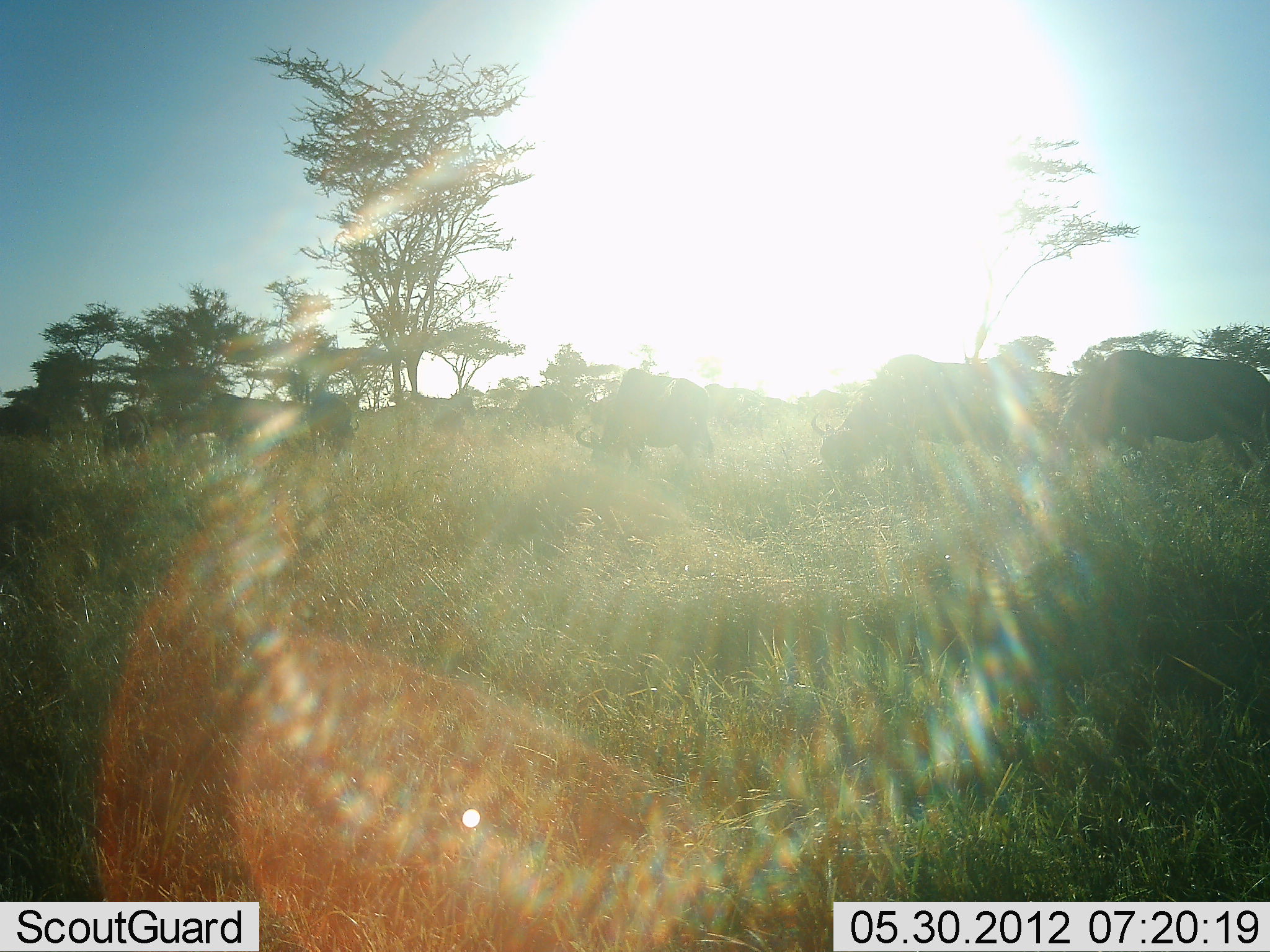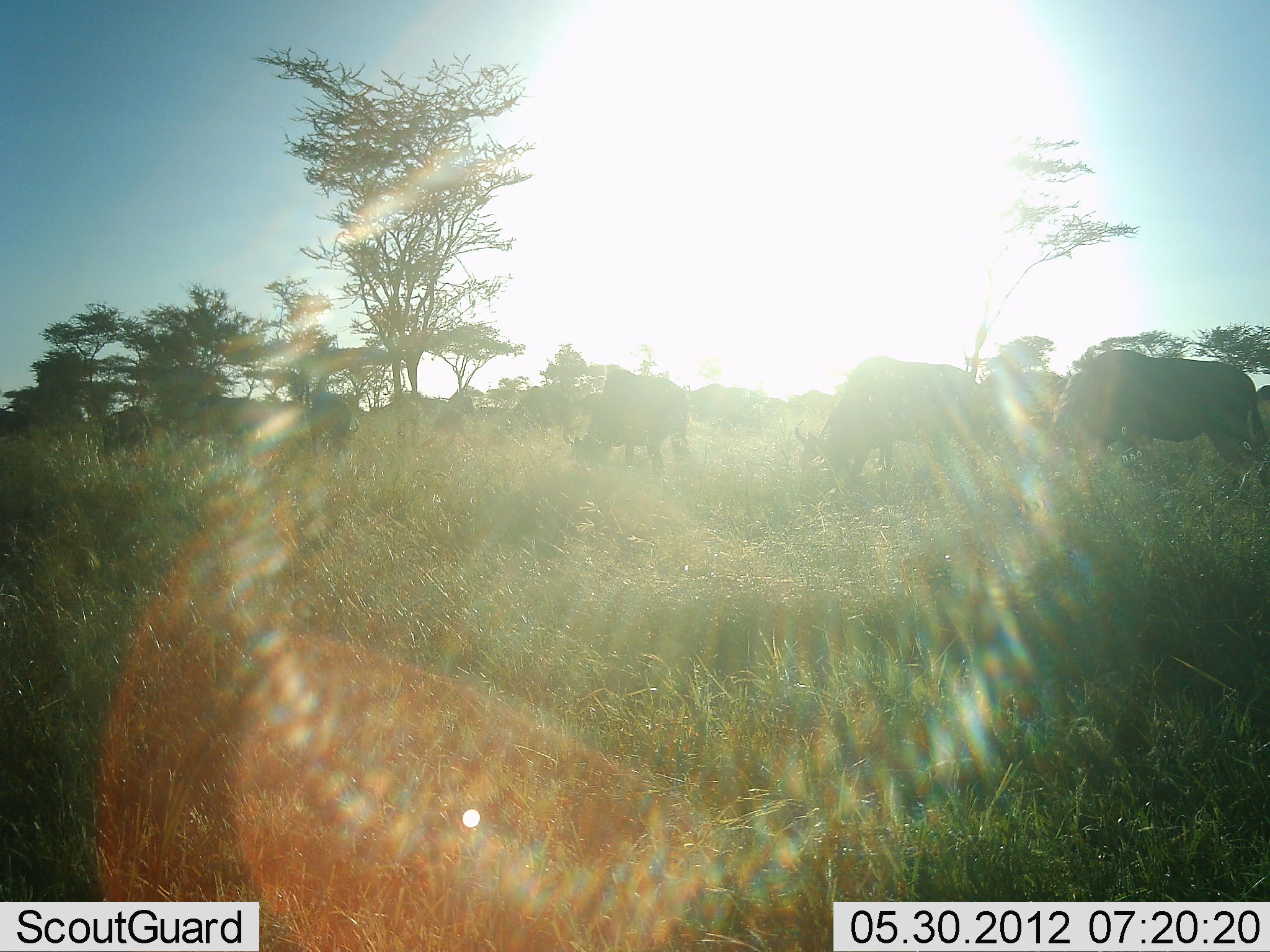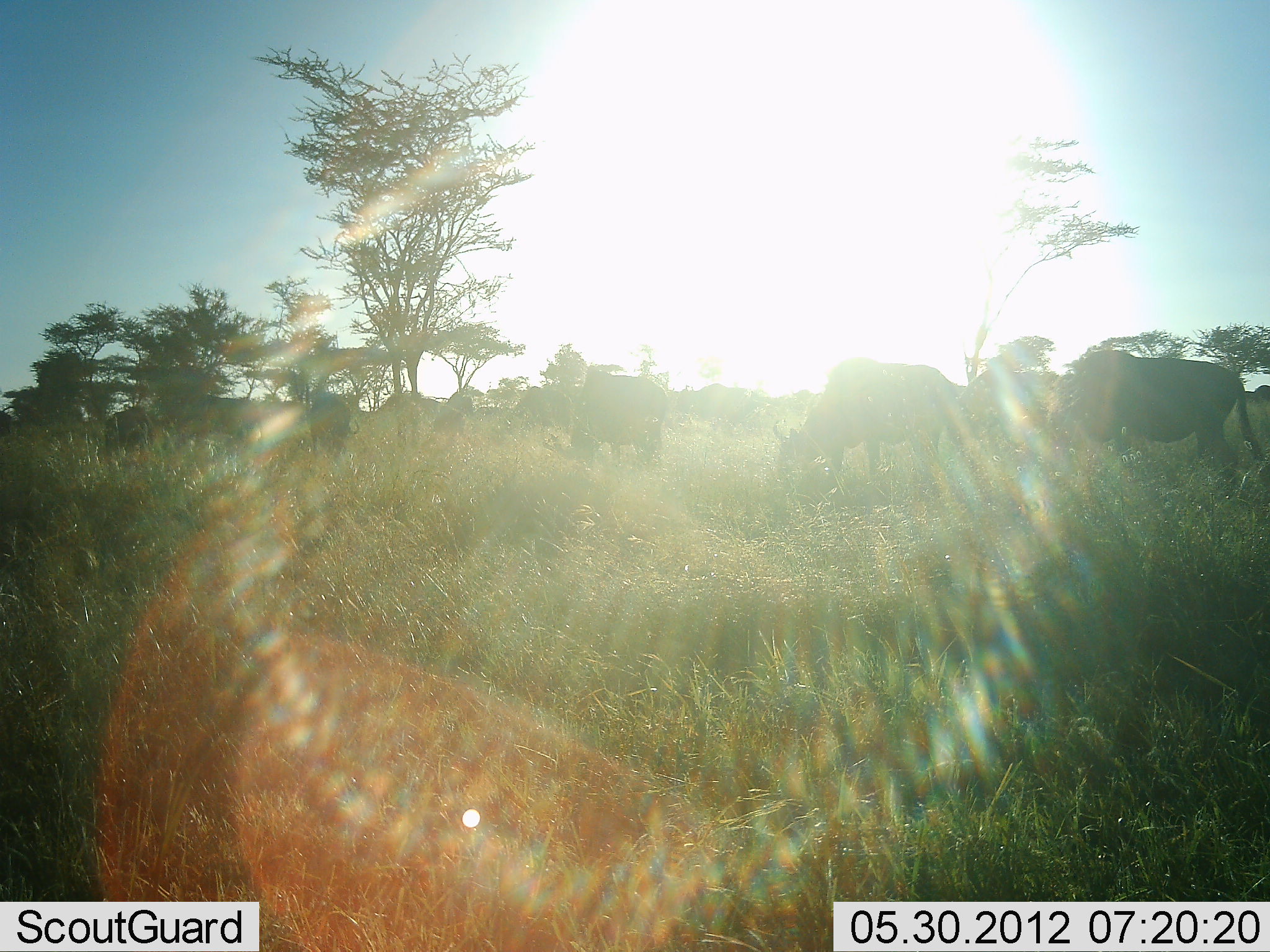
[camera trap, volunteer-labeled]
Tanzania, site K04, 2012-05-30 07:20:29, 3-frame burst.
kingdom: Animalia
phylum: Chordata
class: Mammalia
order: Artiodactyla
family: Bovidae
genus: Connochaetes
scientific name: Connochaetes taurinus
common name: blue wildebeest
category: wildebeest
Wildebeest (blue wildebeest) (Connochaetes taurinus), count 8. Behavior (volunteer vote fractions): standing 20%, resting 0%, moving 60%, interacting 0%. Young present (vote fraction): 0%. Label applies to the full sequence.